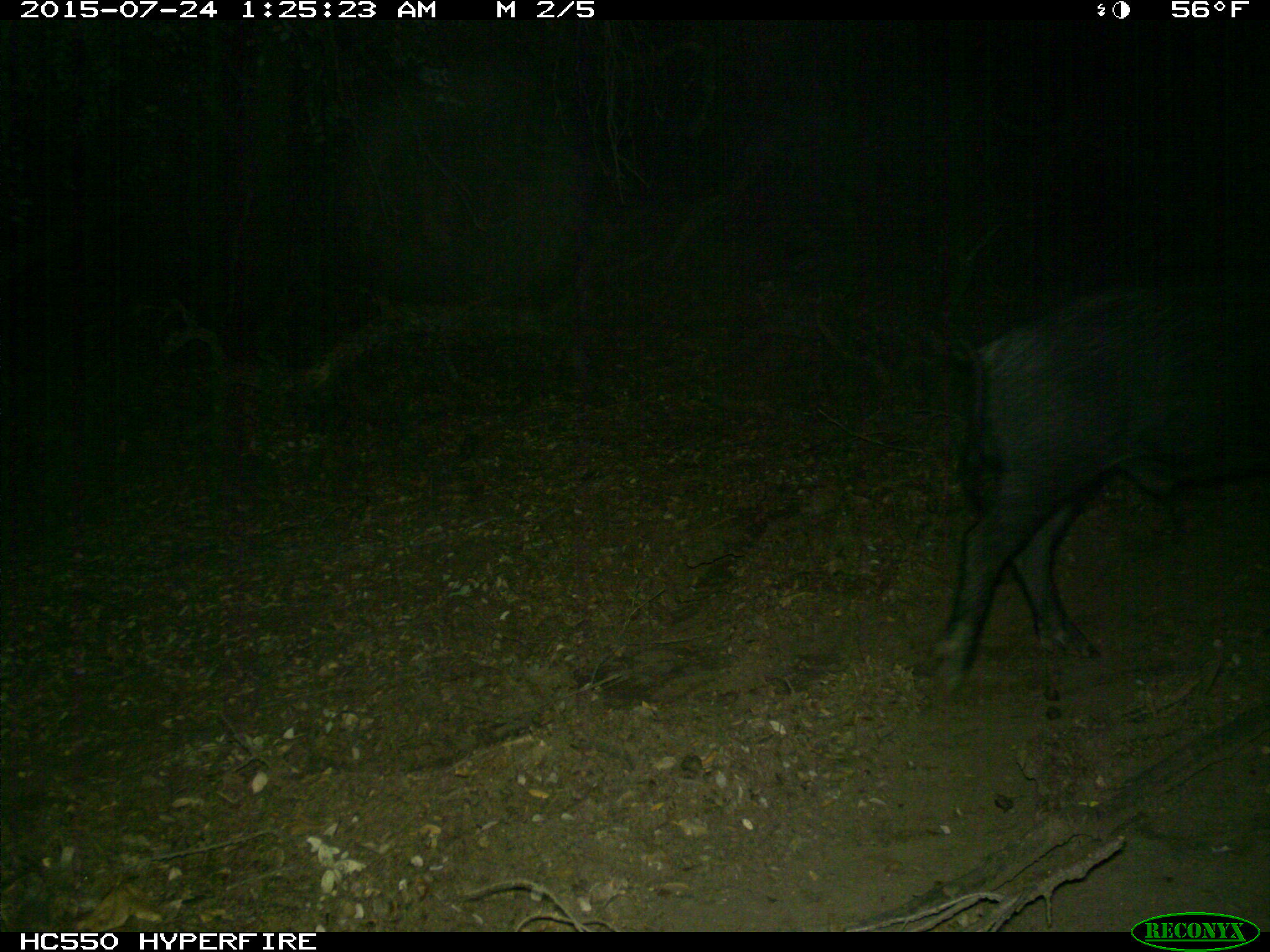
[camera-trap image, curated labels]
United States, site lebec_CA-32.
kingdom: Animalia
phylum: Chordata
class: Mammalia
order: Artiodactyla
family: Suidae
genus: Sus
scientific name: Sus scrofa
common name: wild boar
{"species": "Sus scrofa (wild boar)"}